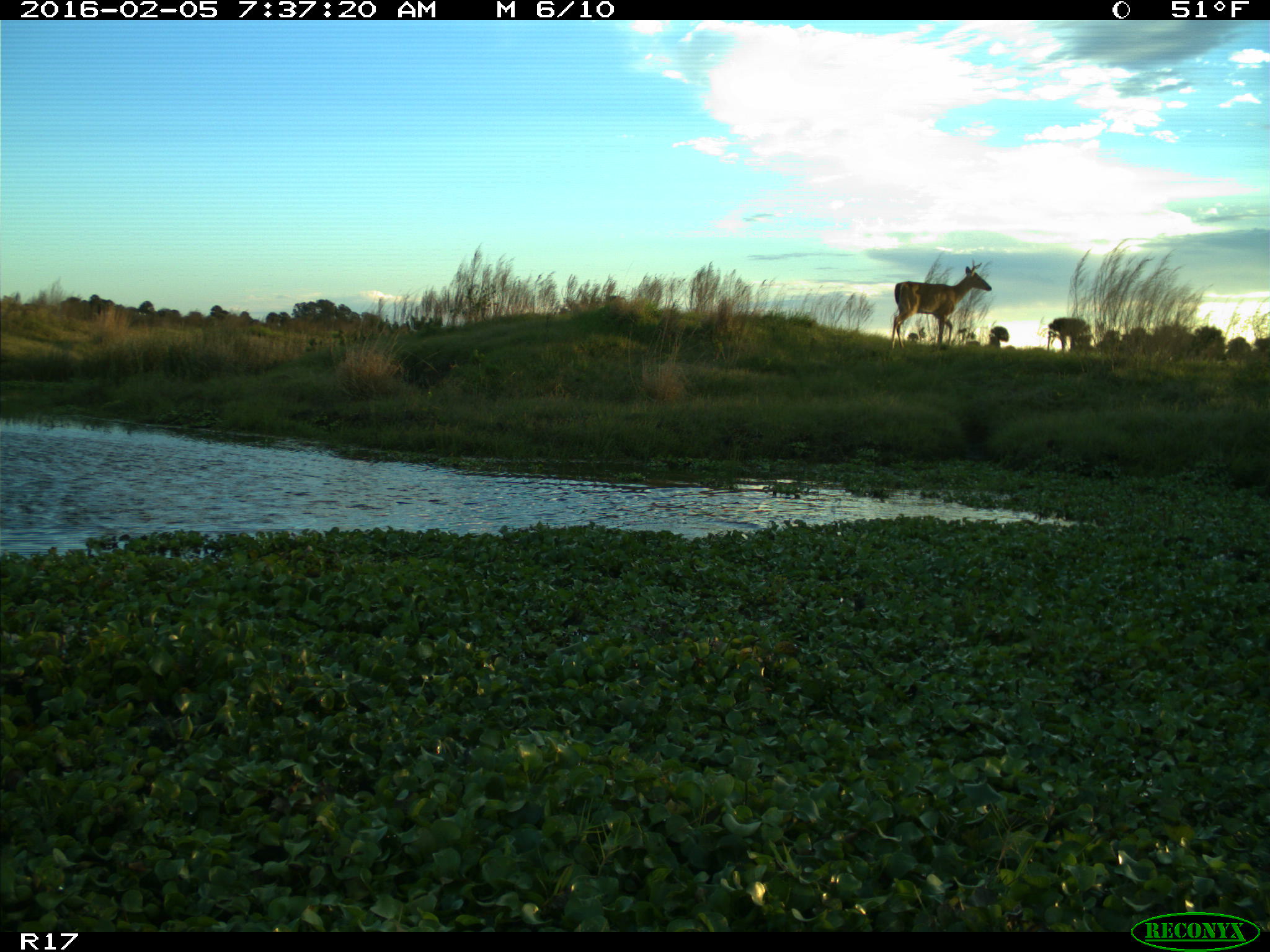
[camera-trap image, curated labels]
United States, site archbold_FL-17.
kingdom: Animalia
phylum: Chordata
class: Mammalia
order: Artiodactyla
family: Cervidae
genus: Odocoileus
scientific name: Odocoileus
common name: deer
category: unidentified deer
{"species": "unidentified deer (deer) (Odocoileus)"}